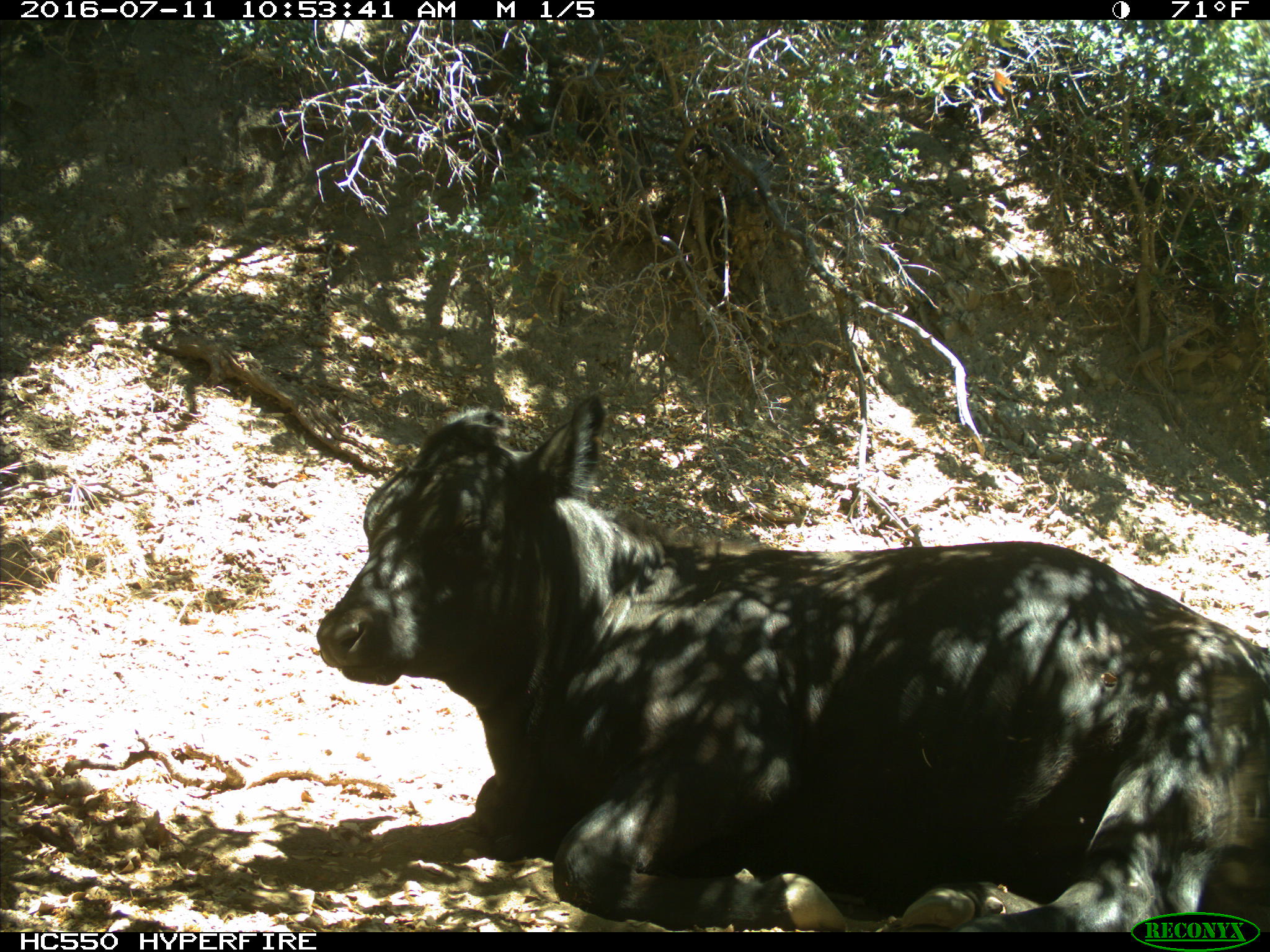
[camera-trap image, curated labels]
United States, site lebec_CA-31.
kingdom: Animalia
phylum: Chordata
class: Mammalia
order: Artiodactyla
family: Bovidae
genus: Bos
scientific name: Bos taurus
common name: domestic cow